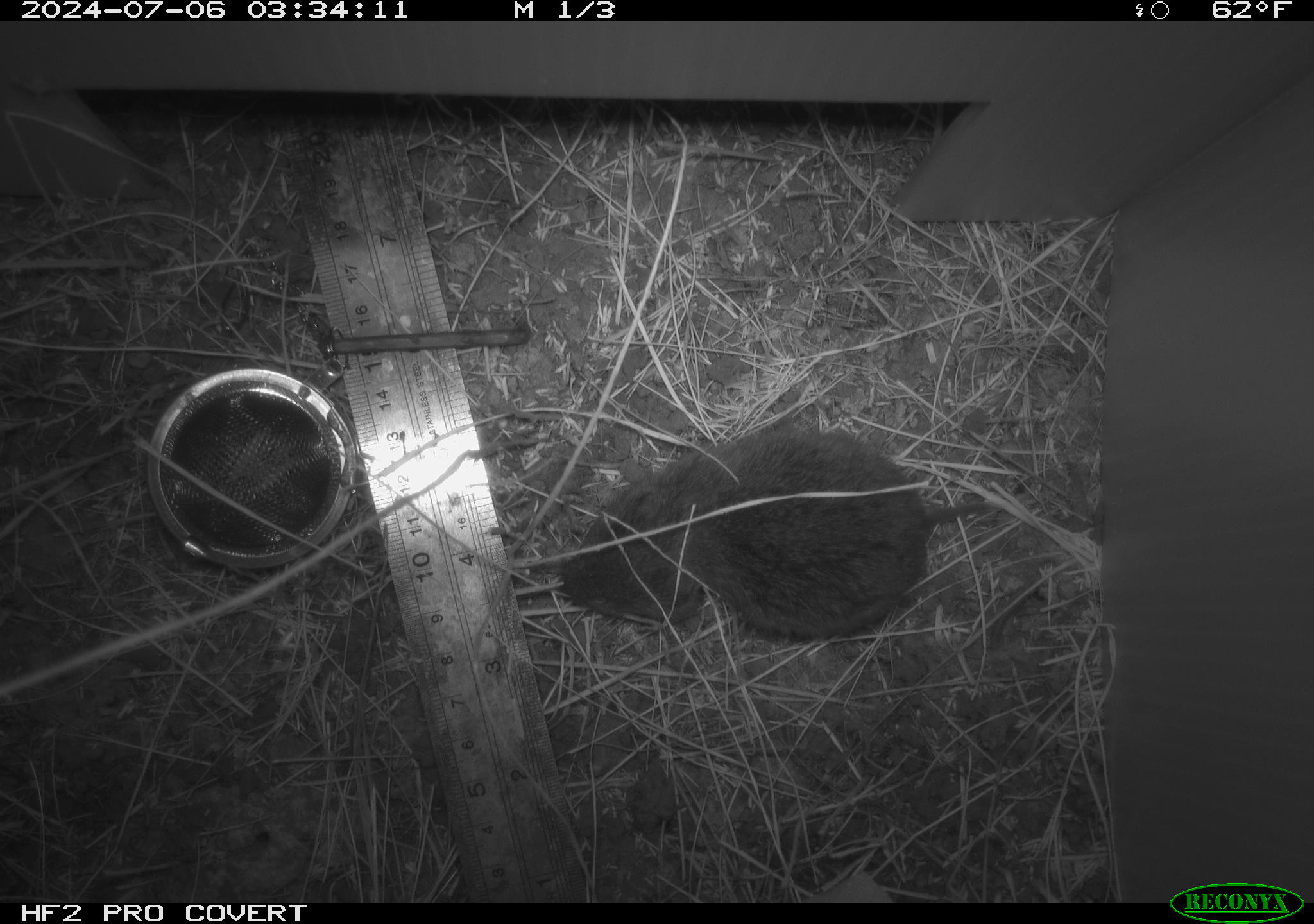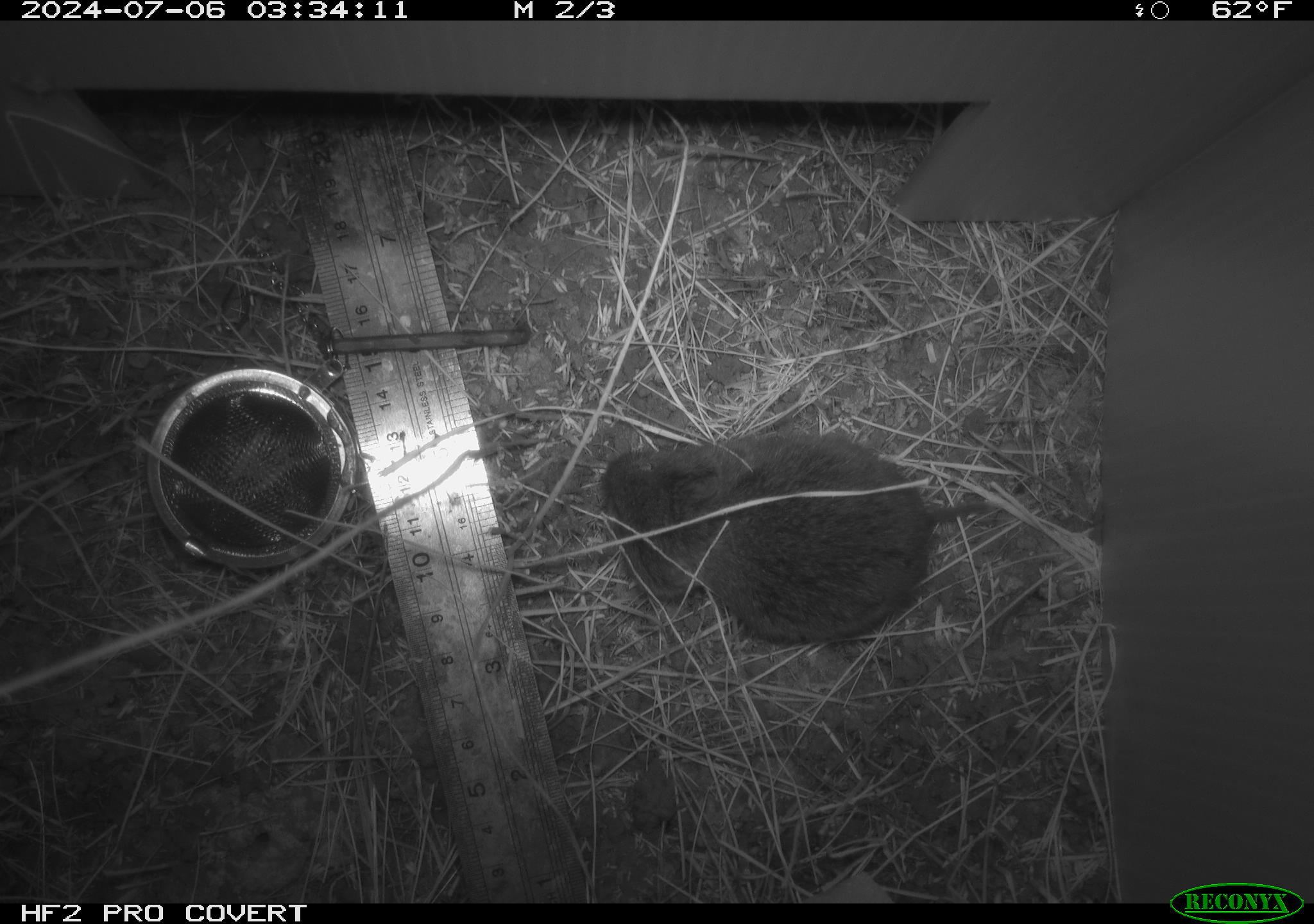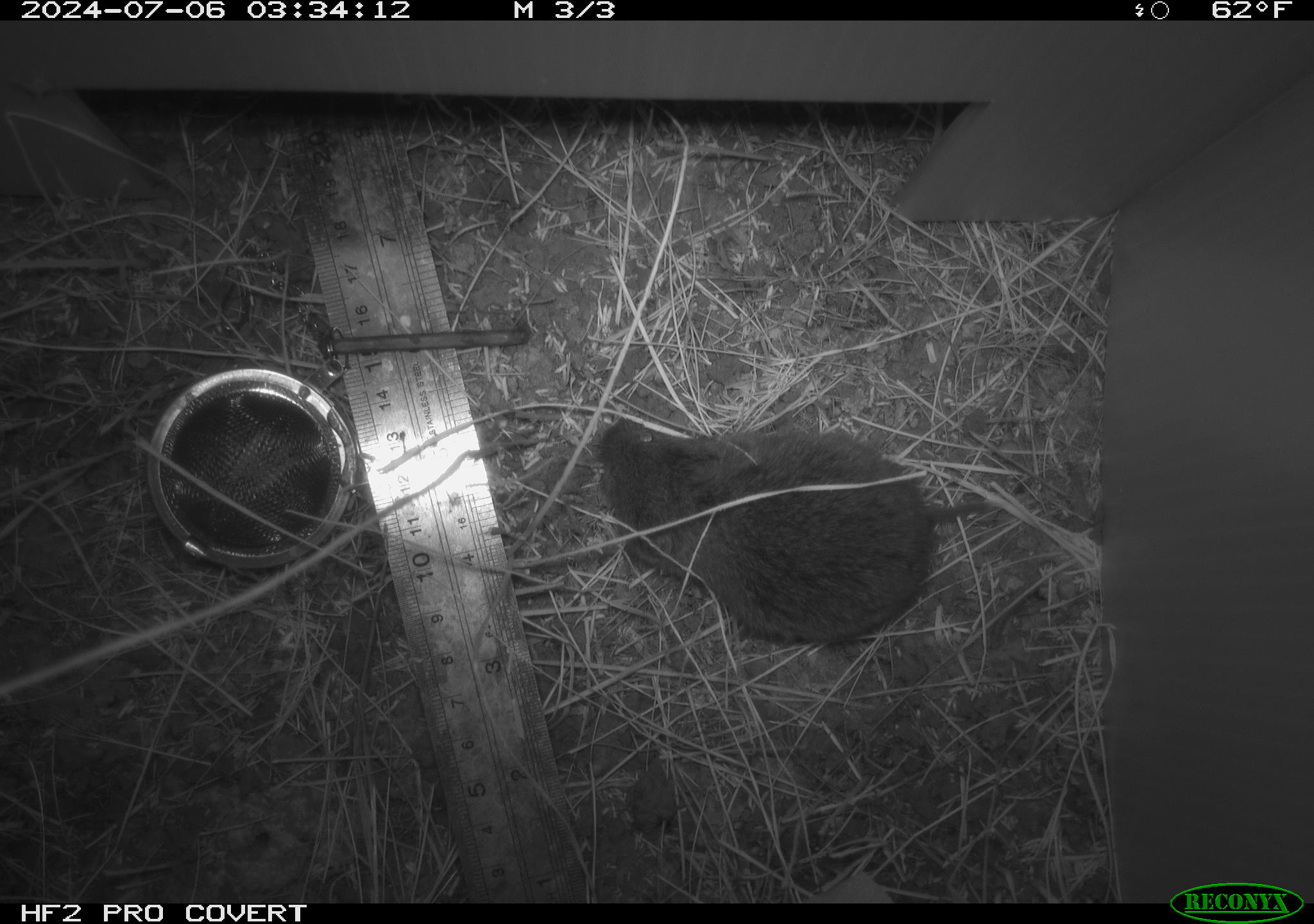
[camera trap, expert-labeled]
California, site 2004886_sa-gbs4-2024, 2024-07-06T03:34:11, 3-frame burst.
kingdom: Animalia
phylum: Chordata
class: Mammalia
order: Rodentia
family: Cricetidae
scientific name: Arvicolinae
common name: voles, lemmings, and muskrats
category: arvicolinae subfamily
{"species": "arvicolinae subfamily (voles, lemmings, and muskrats) (Arvicolinae)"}